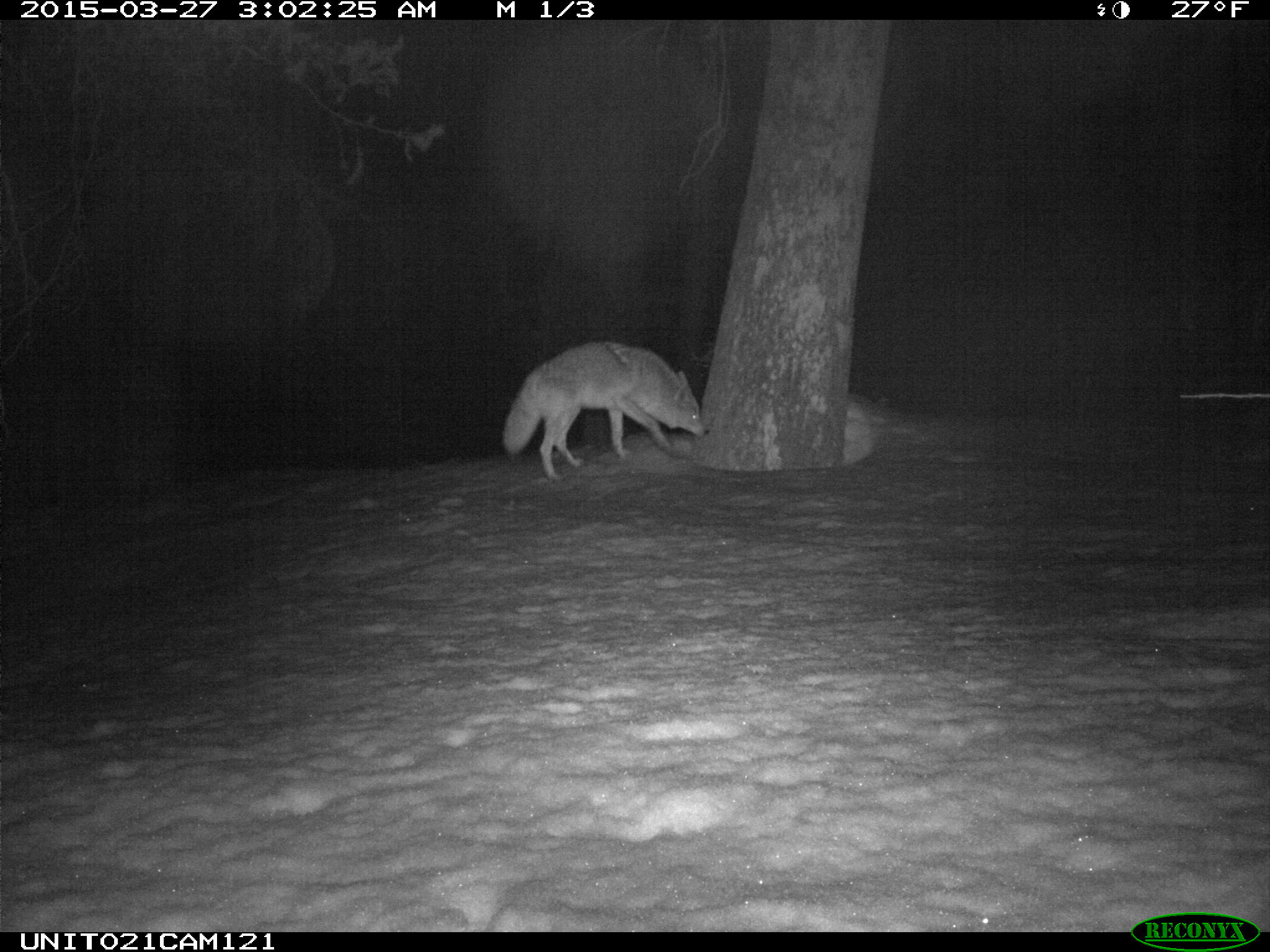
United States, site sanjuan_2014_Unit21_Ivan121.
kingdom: Animalia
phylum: Chordata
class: Mammalia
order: Carnivora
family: Canidae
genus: Canis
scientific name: Canis latrans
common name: coyote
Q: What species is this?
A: Canis latrans (coyote).